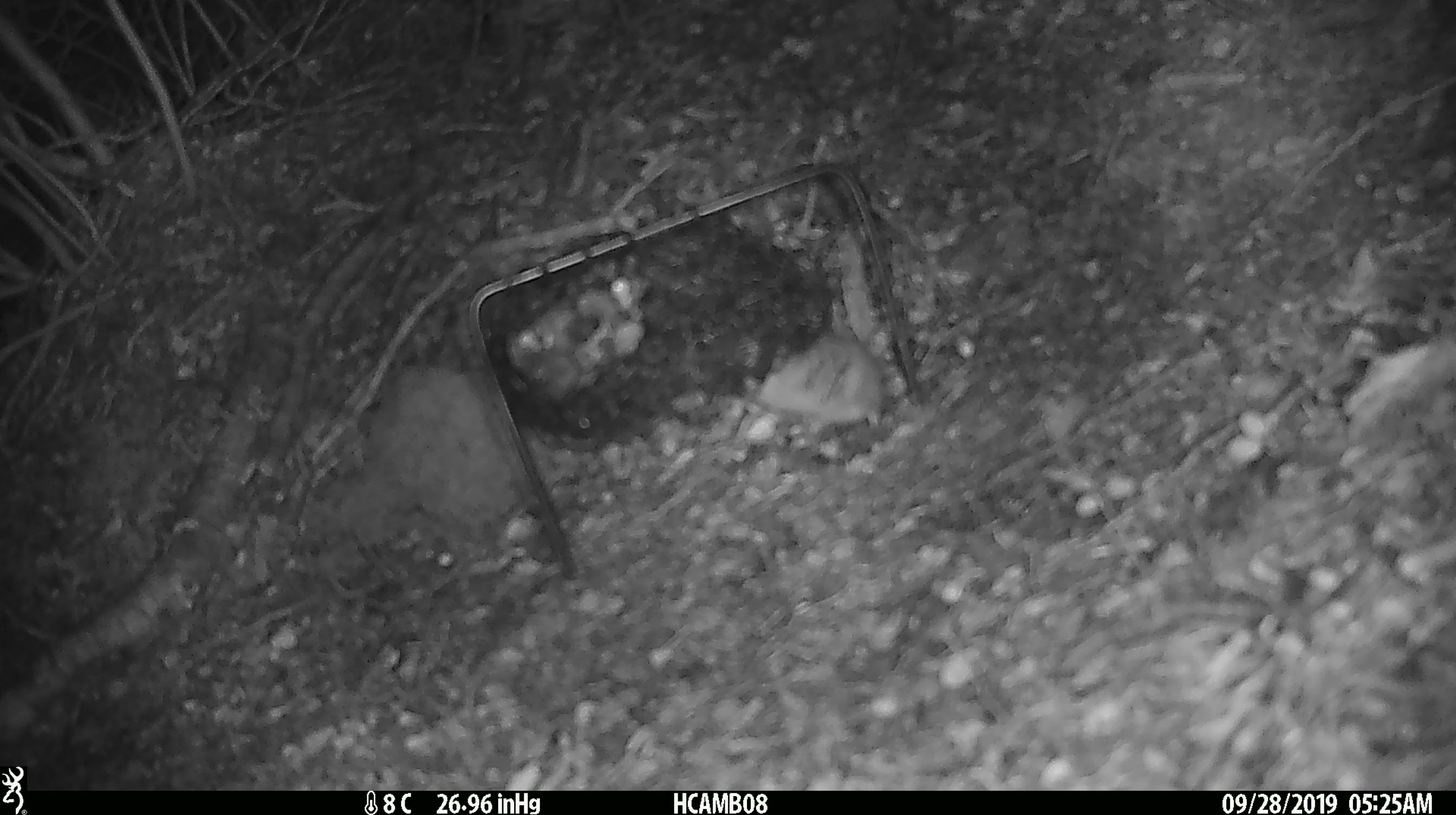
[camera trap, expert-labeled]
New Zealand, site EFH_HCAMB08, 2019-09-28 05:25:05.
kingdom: Animalia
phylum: Chordata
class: Mammalia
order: Rodentia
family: Muridae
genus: Mus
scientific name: Mus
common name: mouse